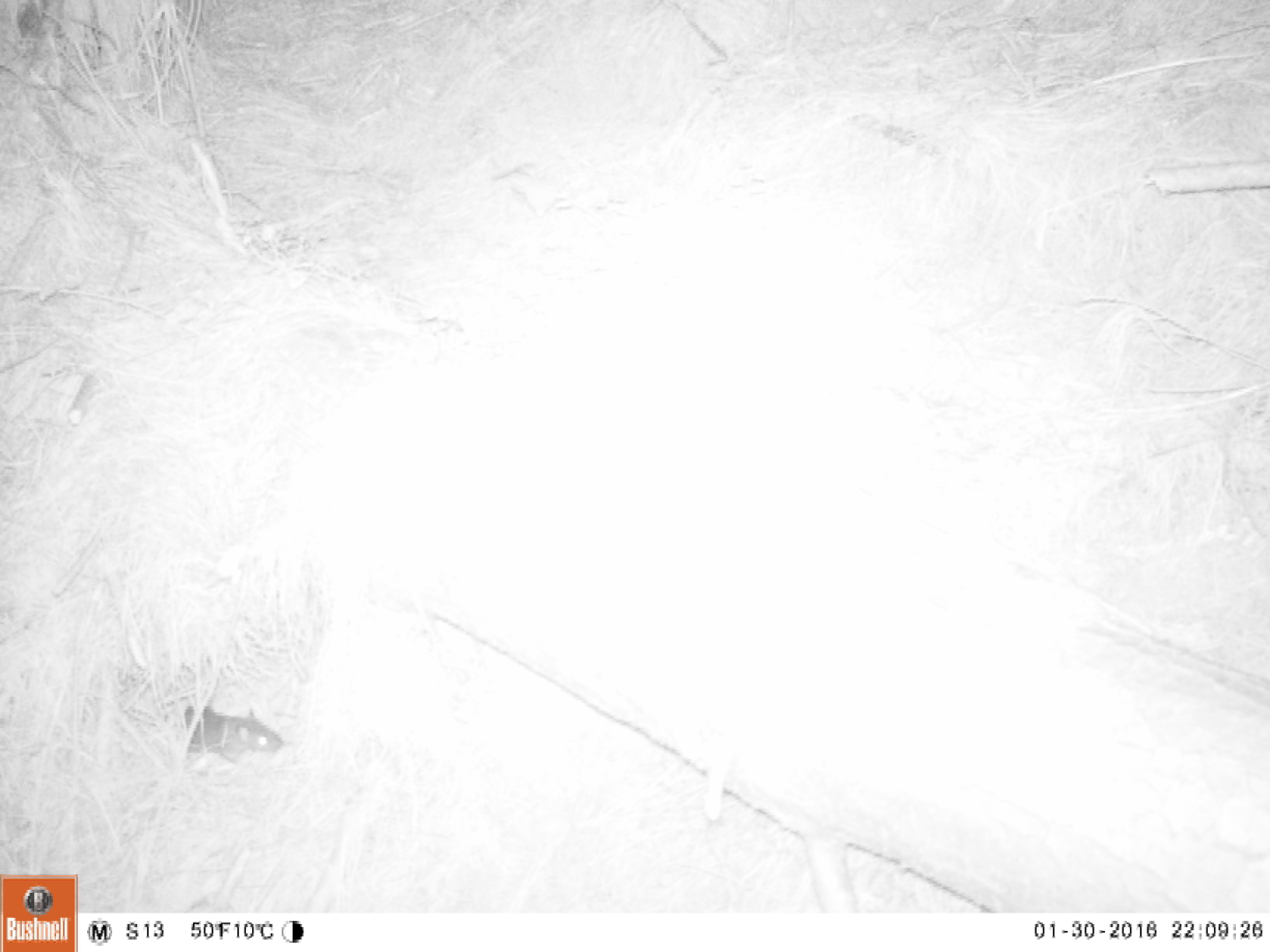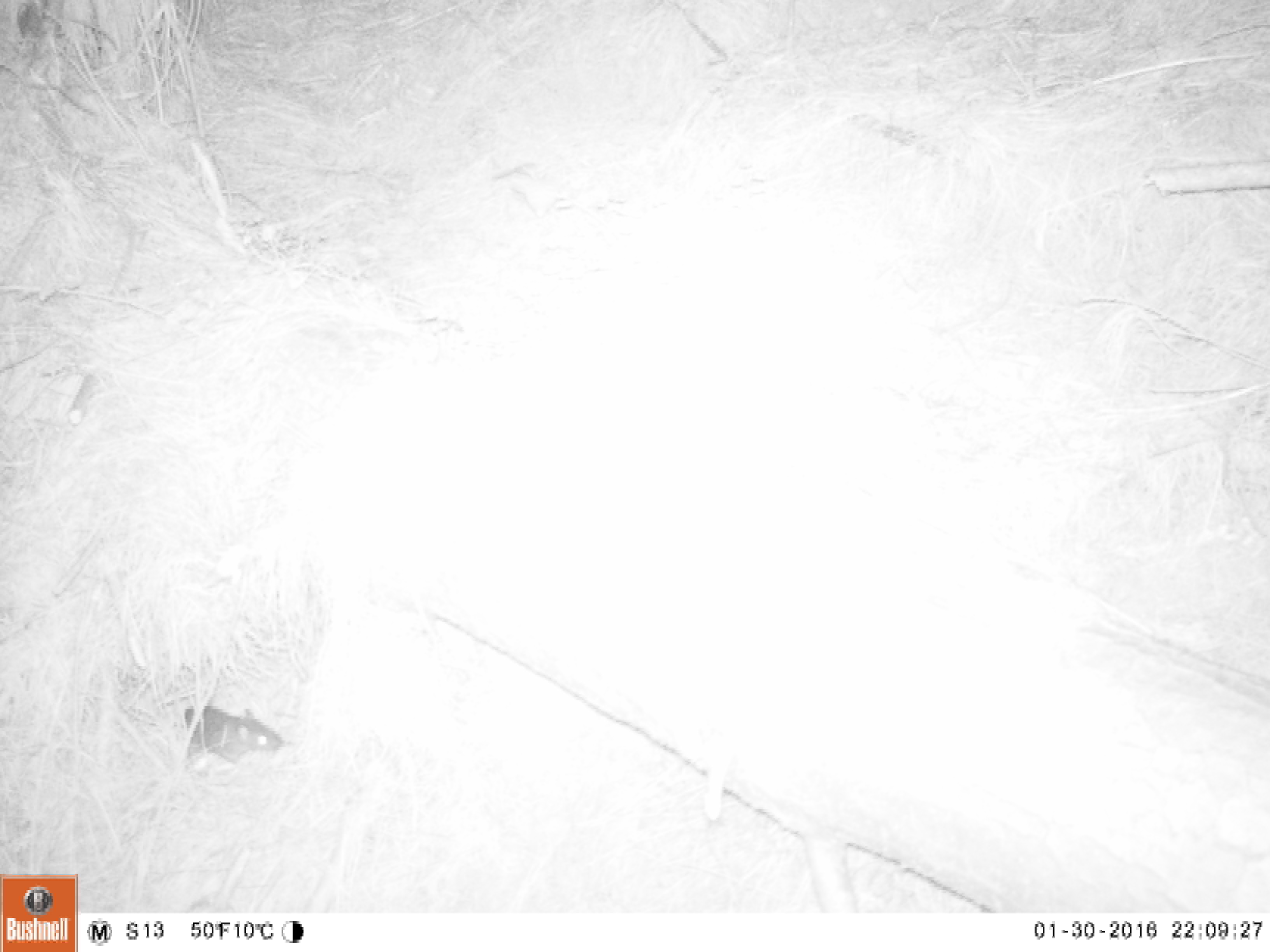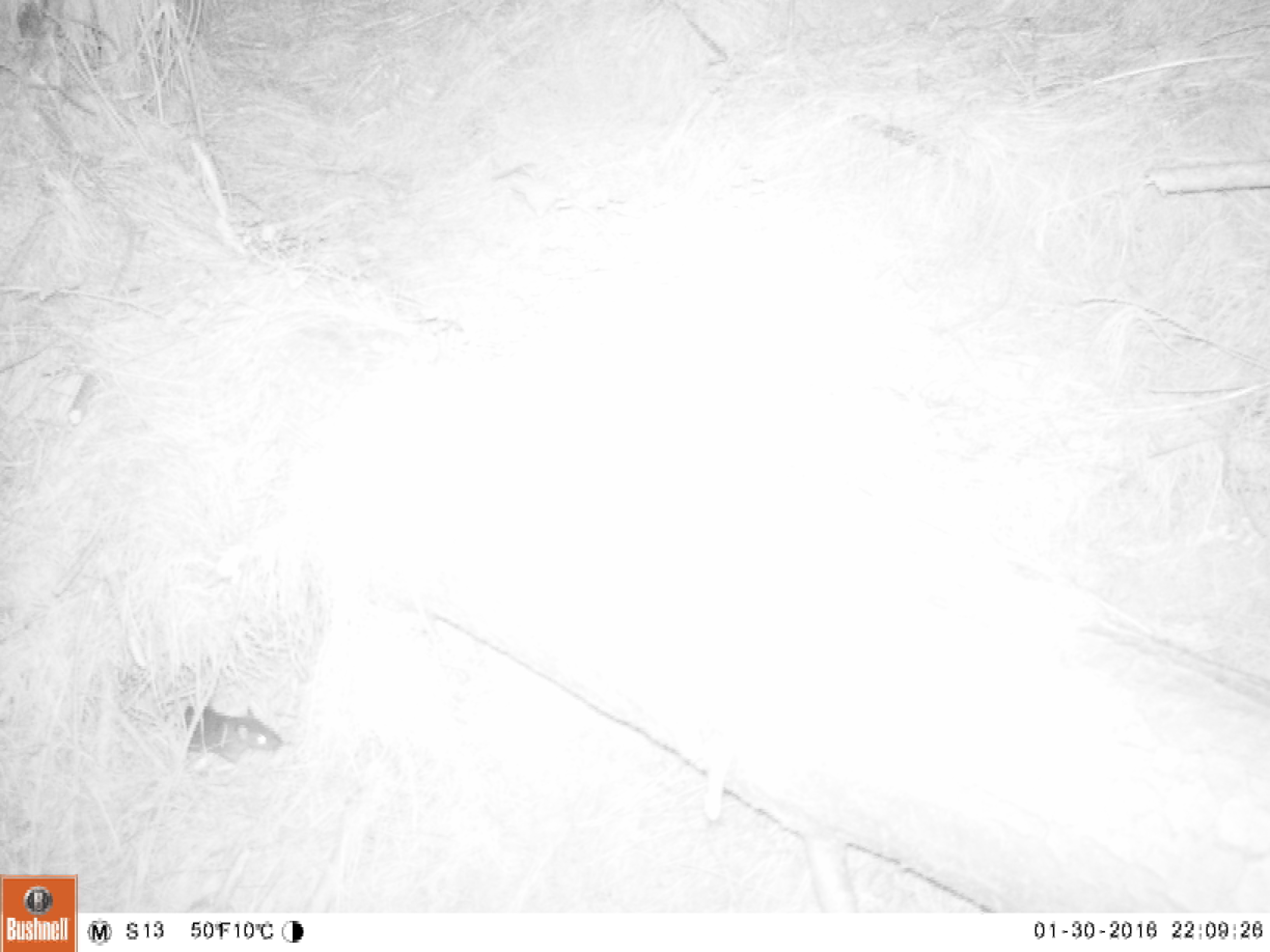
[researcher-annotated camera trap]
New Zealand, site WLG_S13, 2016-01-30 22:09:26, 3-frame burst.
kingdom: Animalia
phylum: Chordata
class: Mammalia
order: Rodentia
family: Muridae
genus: Rattus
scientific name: Rattus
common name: rat